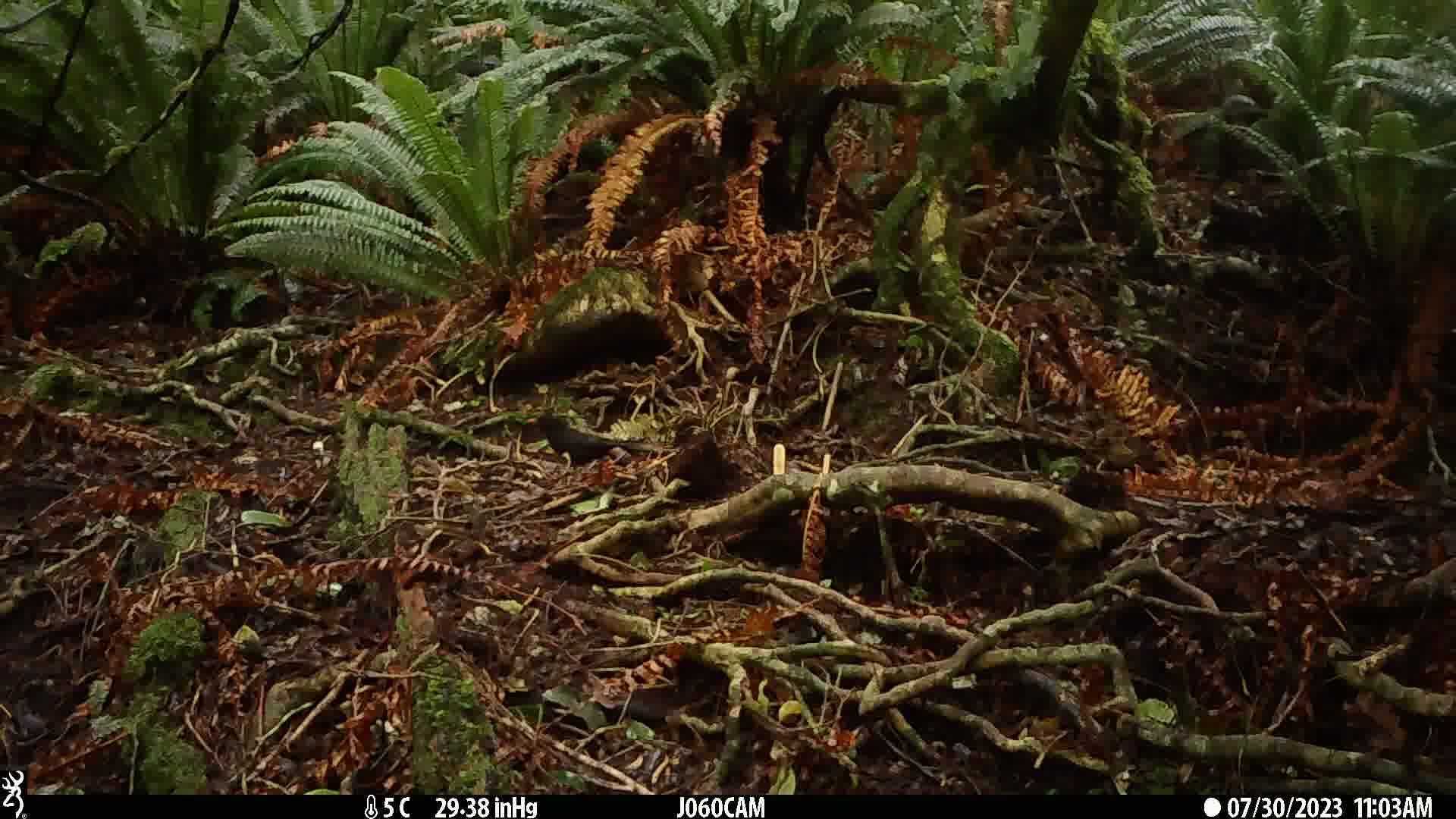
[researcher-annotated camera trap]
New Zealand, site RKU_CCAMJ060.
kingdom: Animalia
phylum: Chordata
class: Aves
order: Passeriformes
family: Turdidae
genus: Turdus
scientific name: Turdus merula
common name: eurasian blackbird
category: blackbird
Blackbird (eurasian blackbird) (Turdus merula).